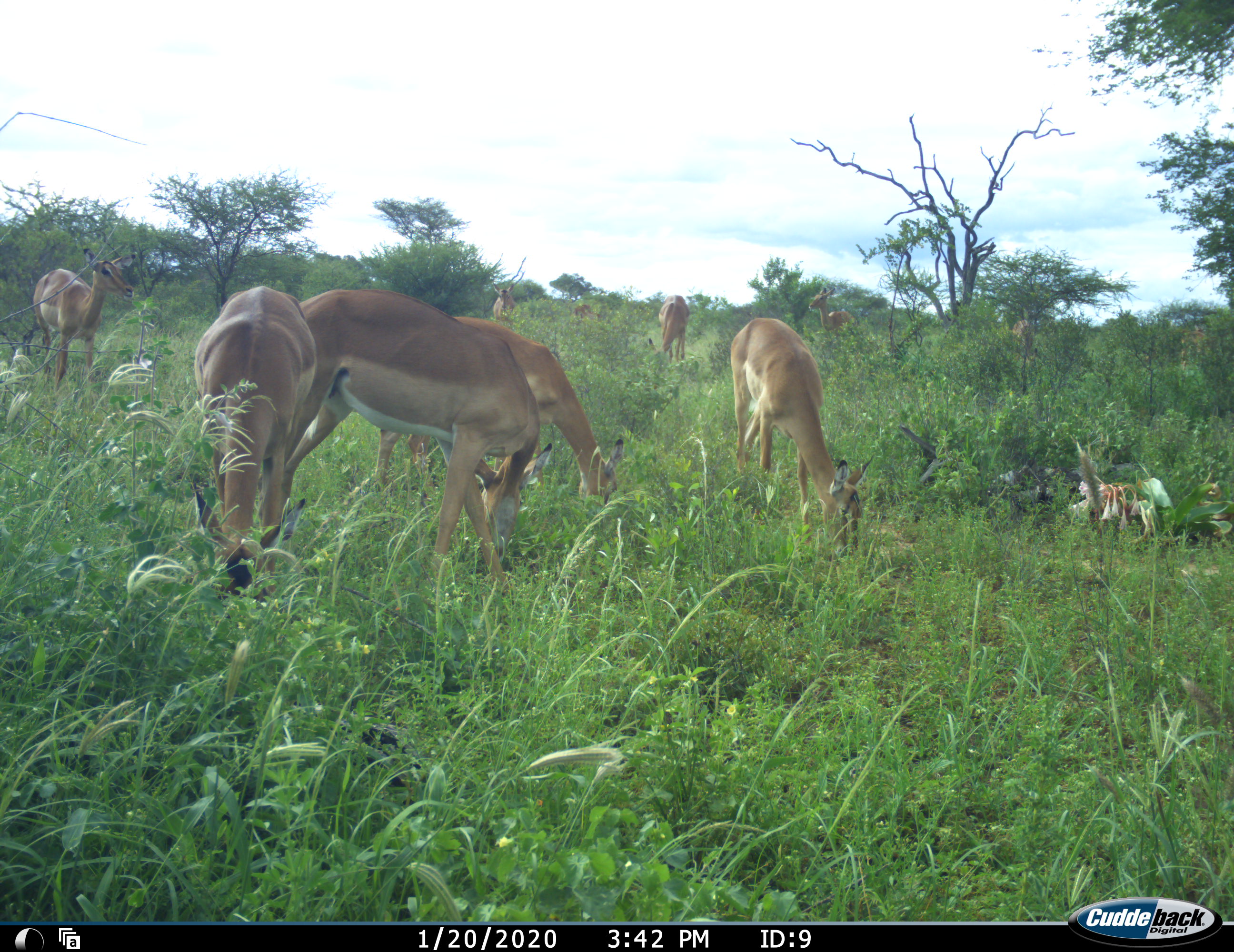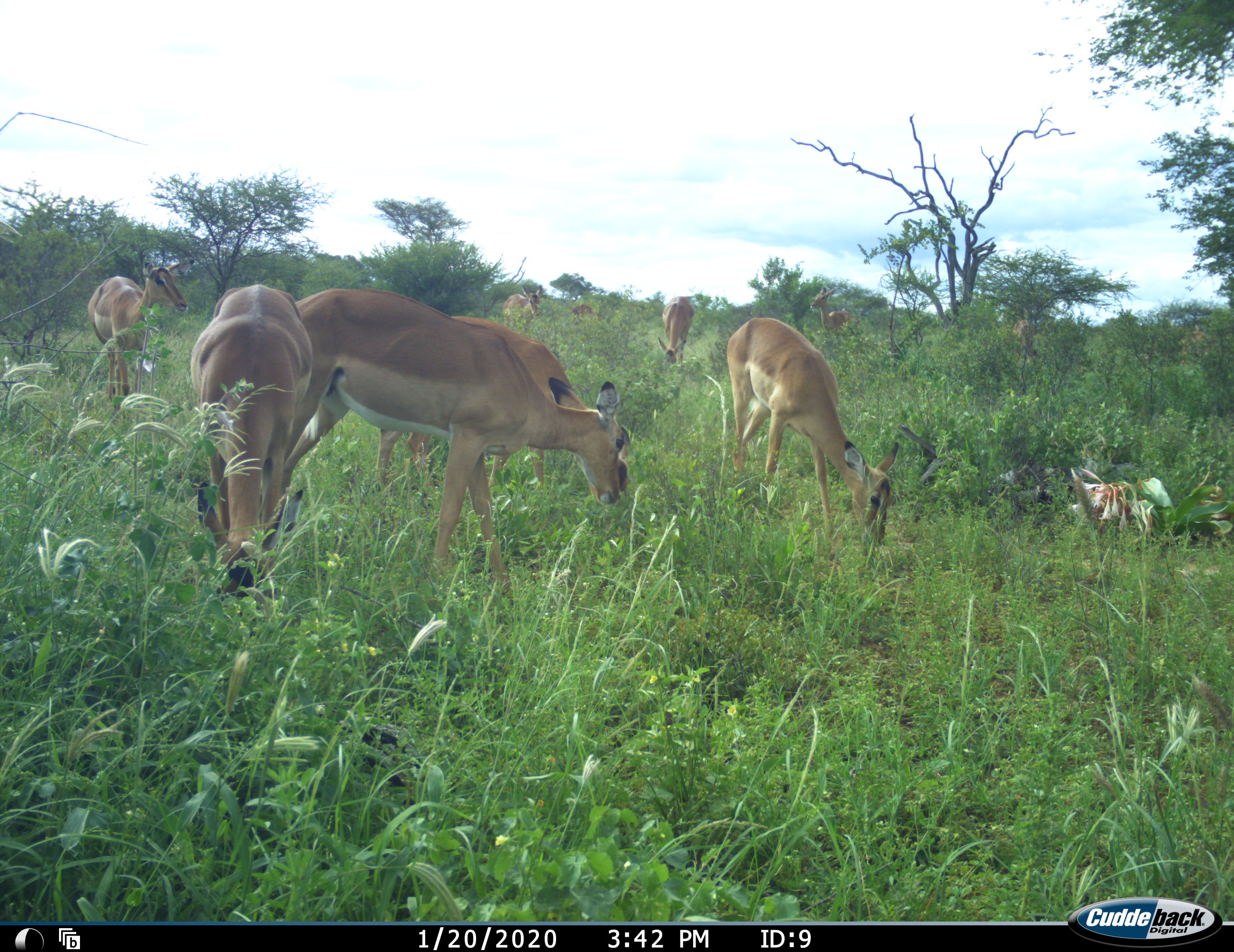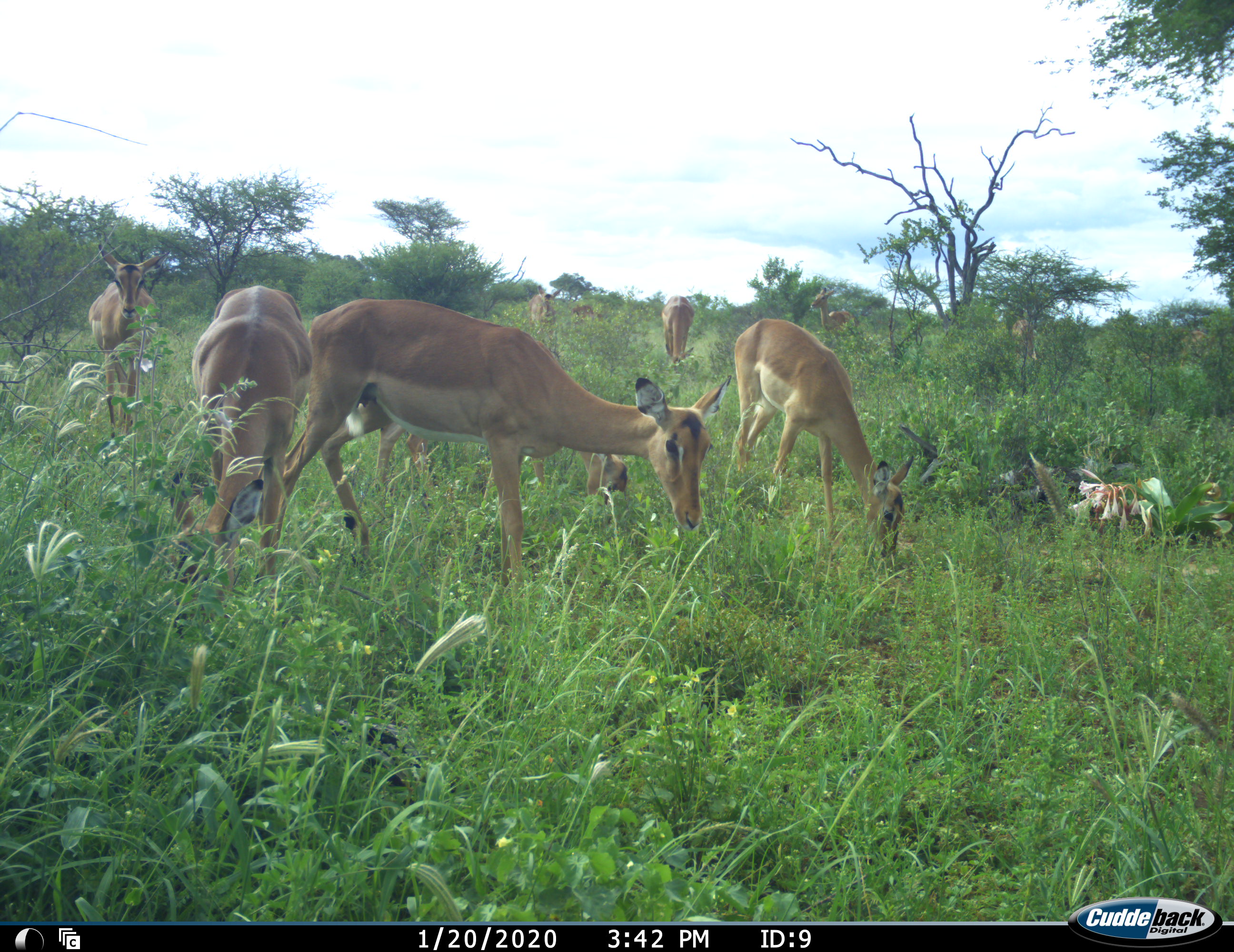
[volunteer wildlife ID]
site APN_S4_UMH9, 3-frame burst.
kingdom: Animalia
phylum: Chordata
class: Mammalia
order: Artiodactyla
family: Bovidae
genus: Aepyceros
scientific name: Aepyceros melampus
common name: impala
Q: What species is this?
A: Impala (Aepyceros melampus).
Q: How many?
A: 11-50.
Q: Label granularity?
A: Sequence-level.